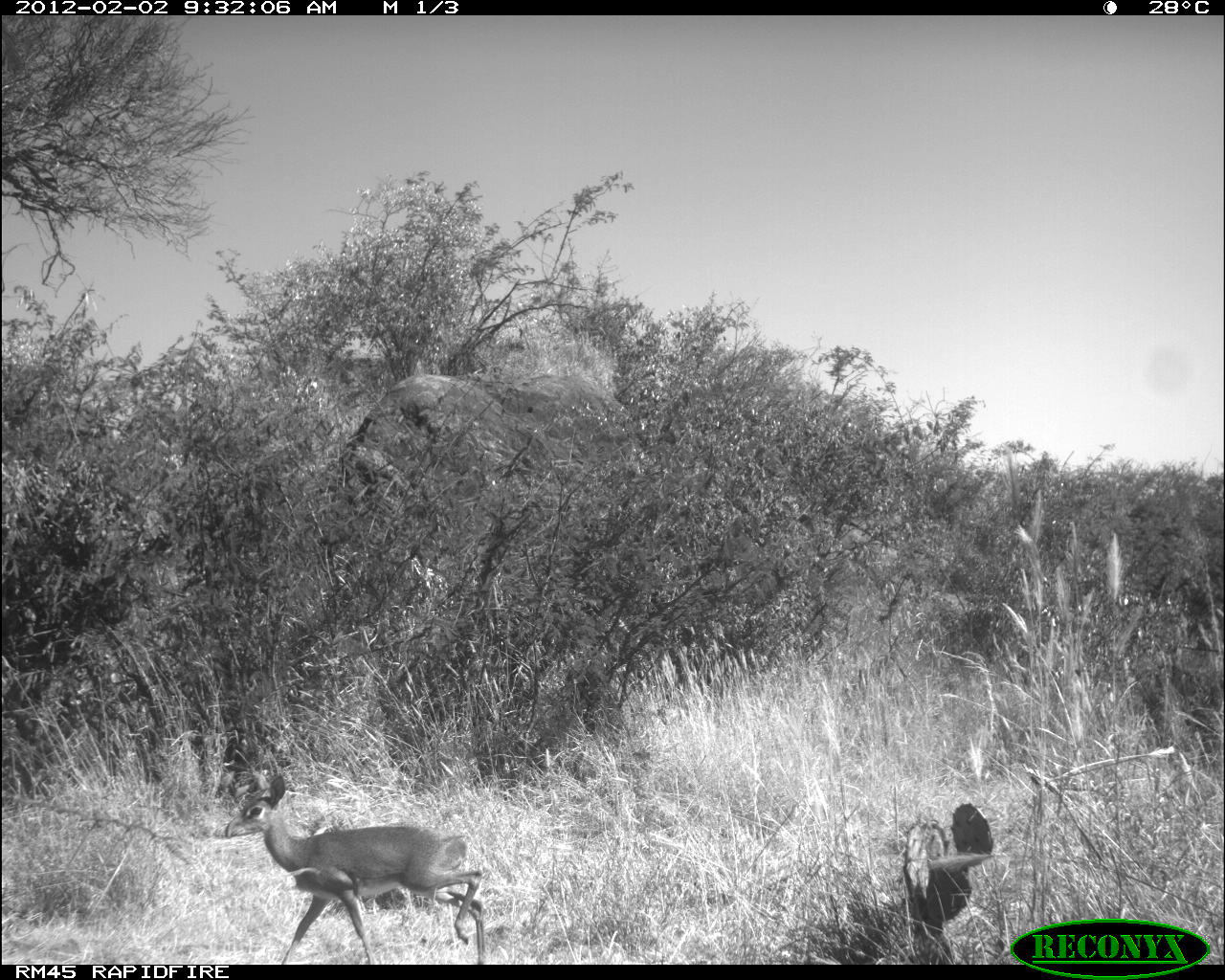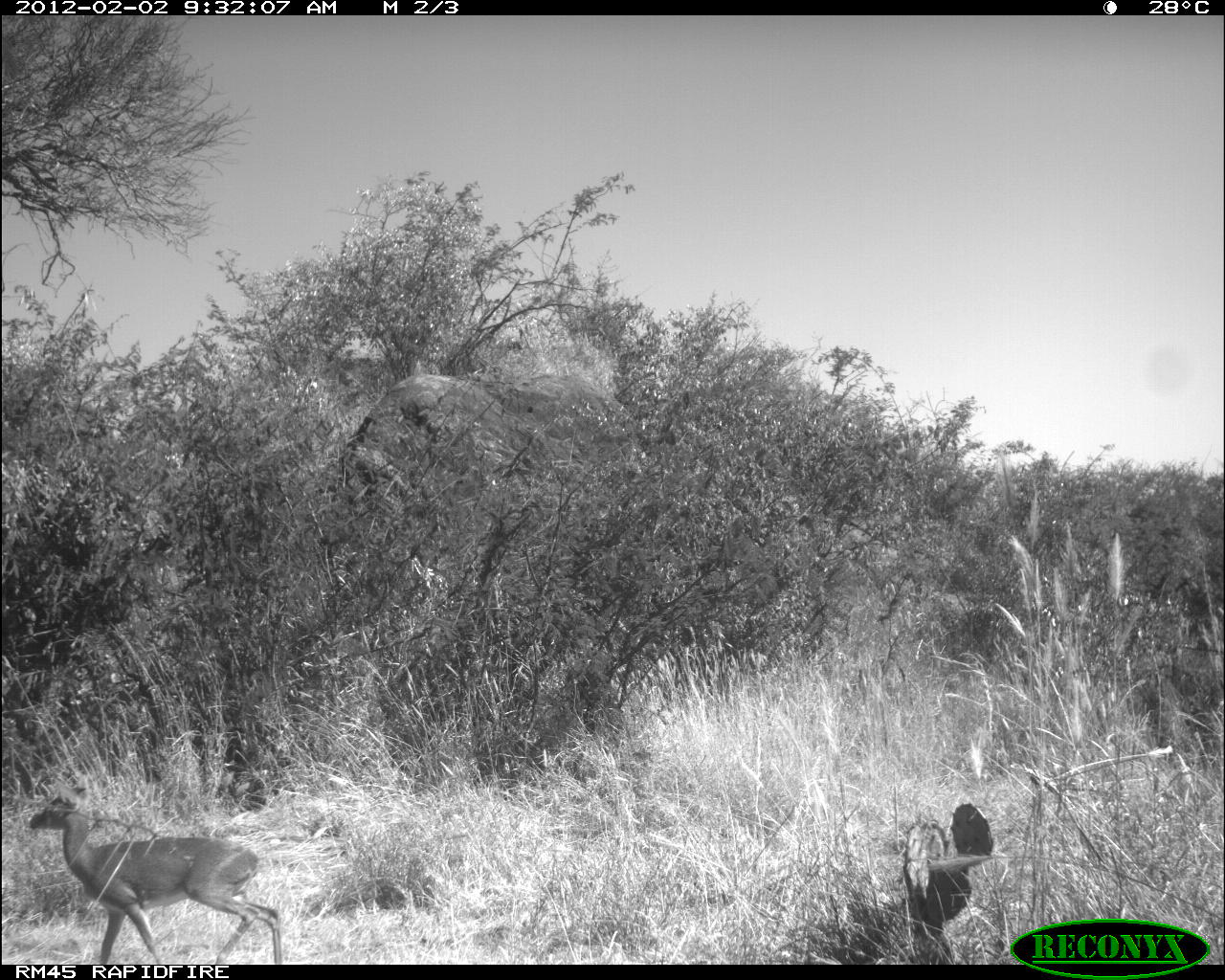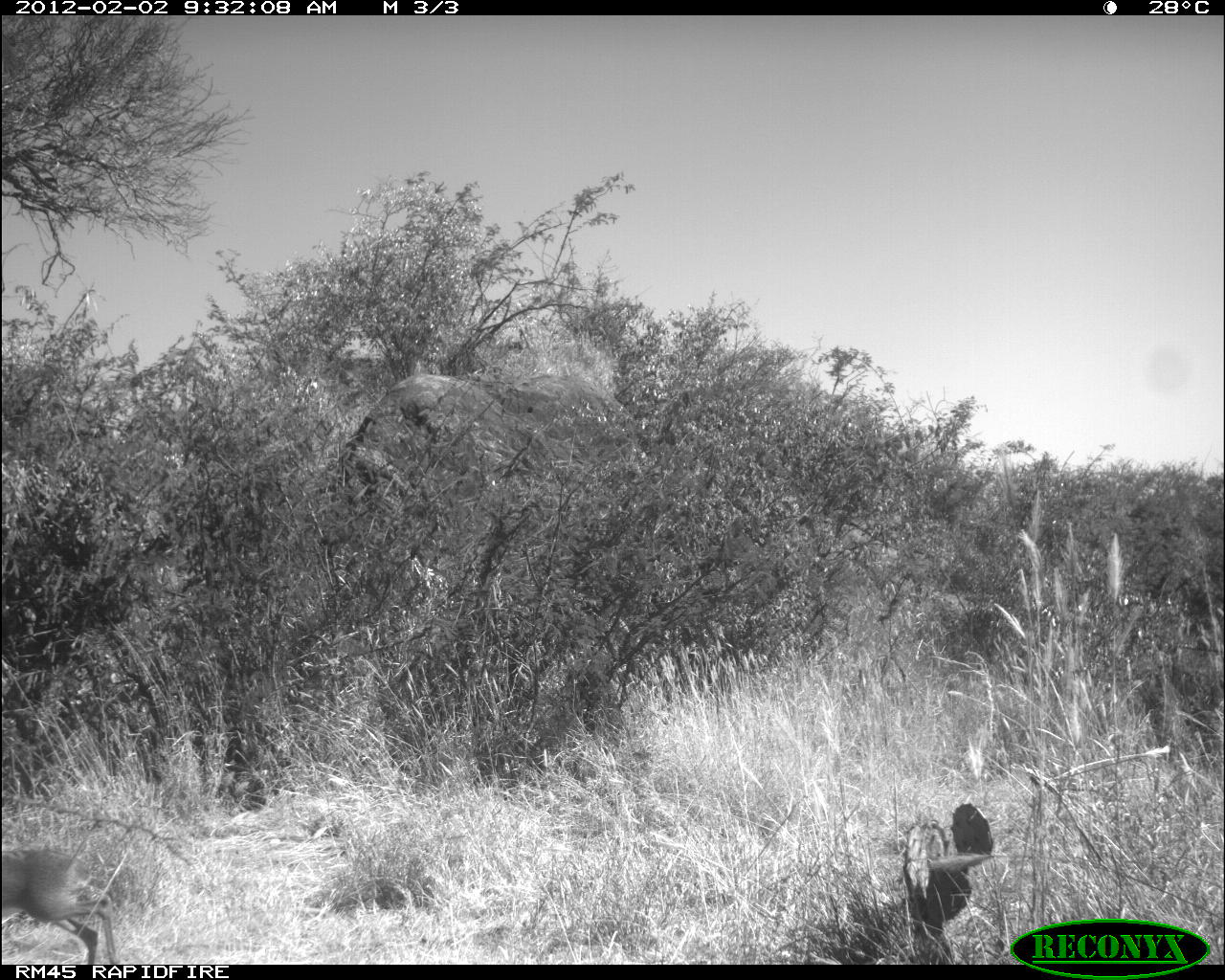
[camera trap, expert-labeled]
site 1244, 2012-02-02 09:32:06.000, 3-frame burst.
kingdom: Animalia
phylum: Chordata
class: Mammalia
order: Artiodactyla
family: Bovidae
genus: Madoqua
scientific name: Madoqua guentheri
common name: günther's dik-dik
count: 1